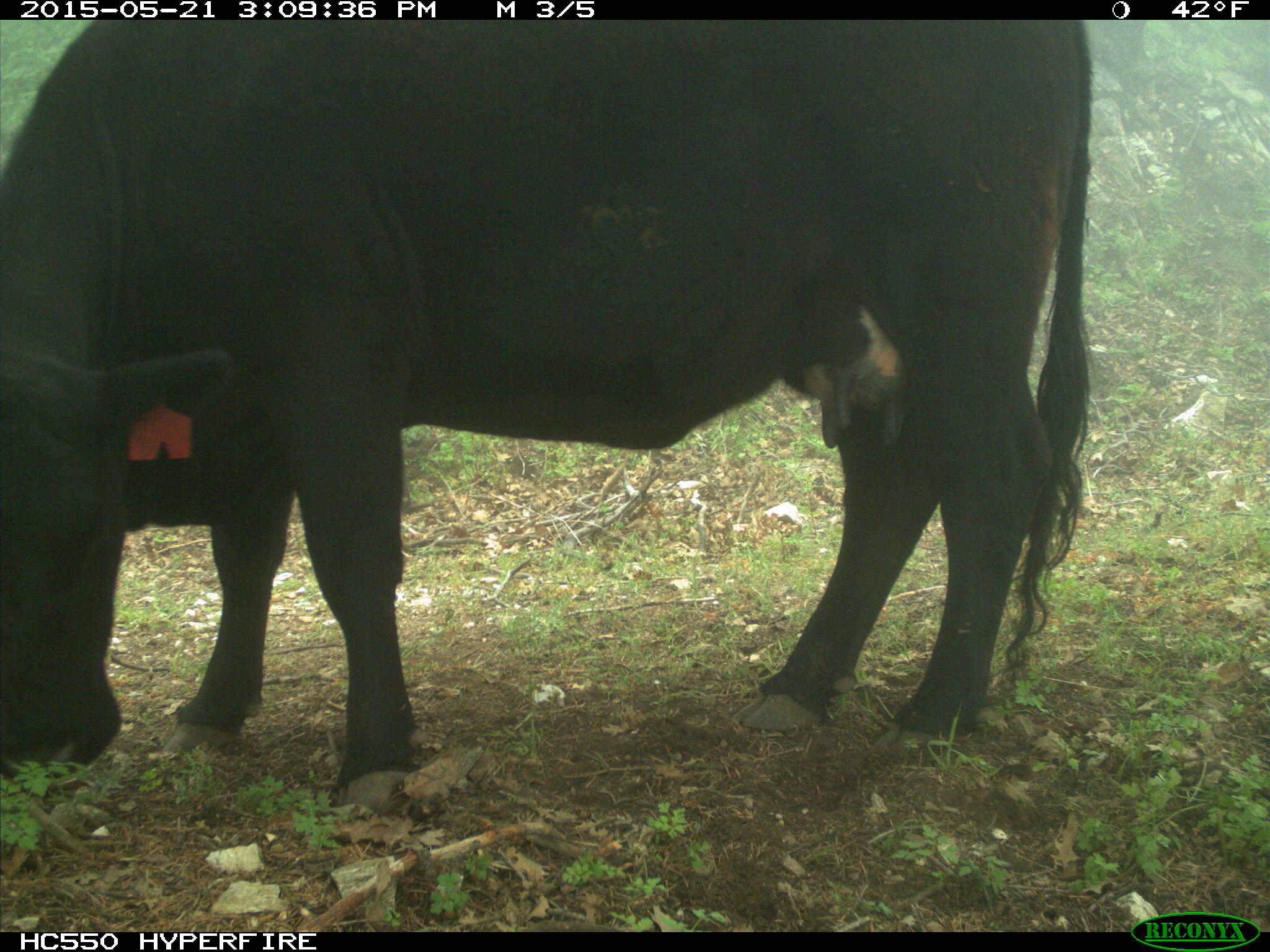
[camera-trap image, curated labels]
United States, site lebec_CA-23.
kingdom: Animalia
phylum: Chordata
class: Mammalia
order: Artiodactyla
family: Bovidae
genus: Bos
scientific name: Bos taurus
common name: domestic cow